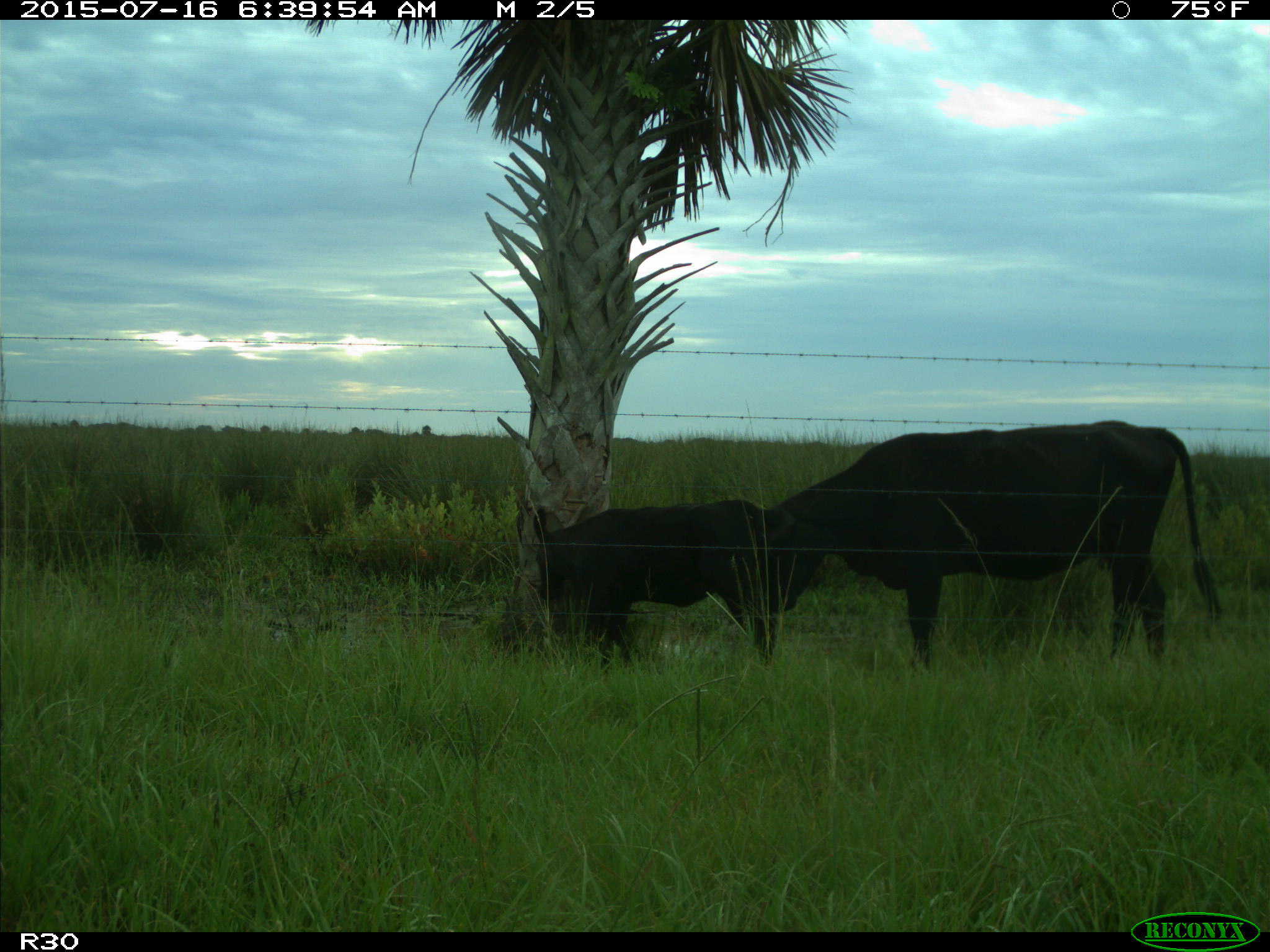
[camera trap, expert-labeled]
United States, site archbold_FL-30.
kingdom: Animalia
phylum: Chordata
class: Mammalia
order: Artiodactyla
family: Bovidae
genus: Bos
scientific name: Bos taurus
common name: domestic cow